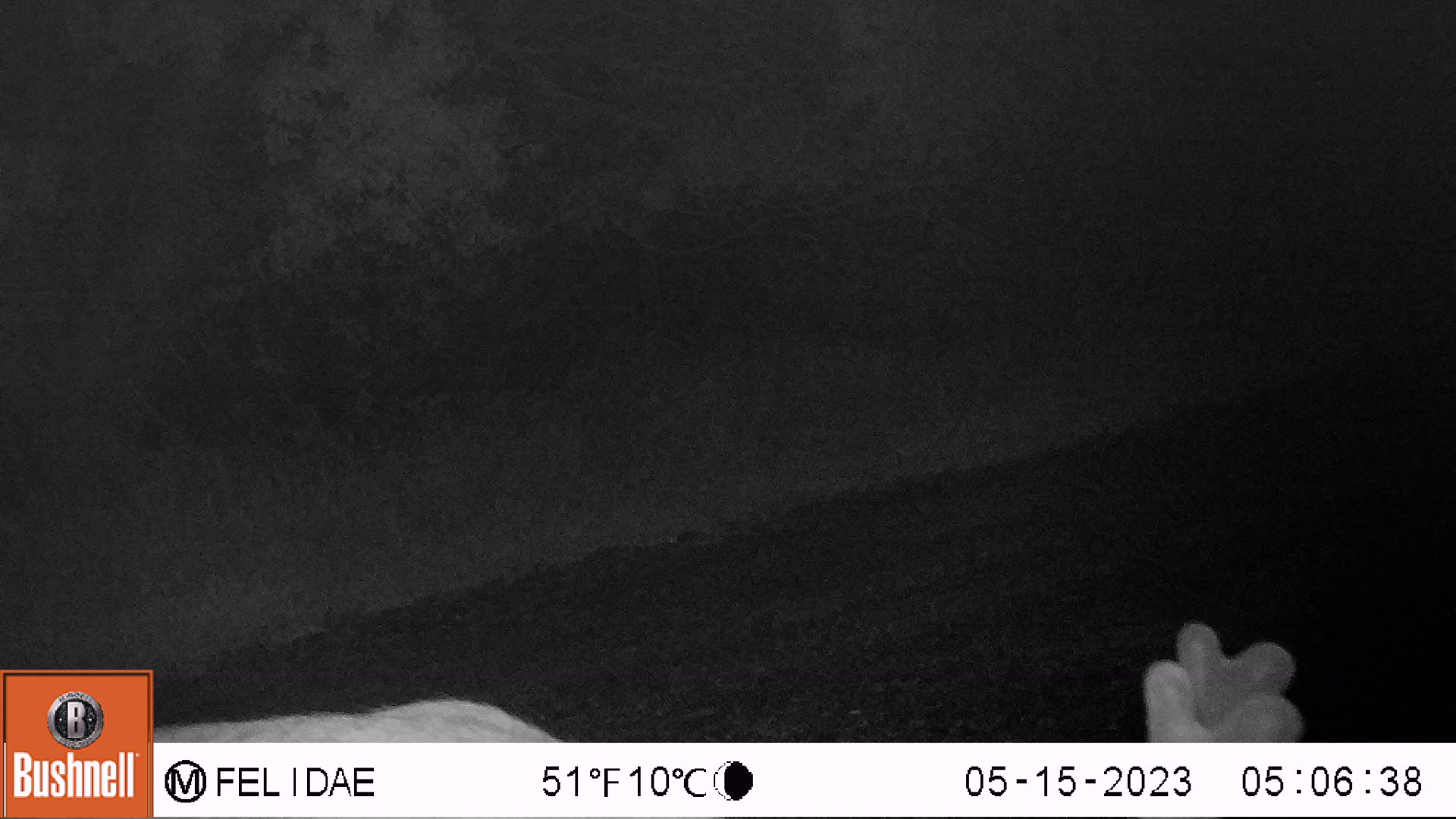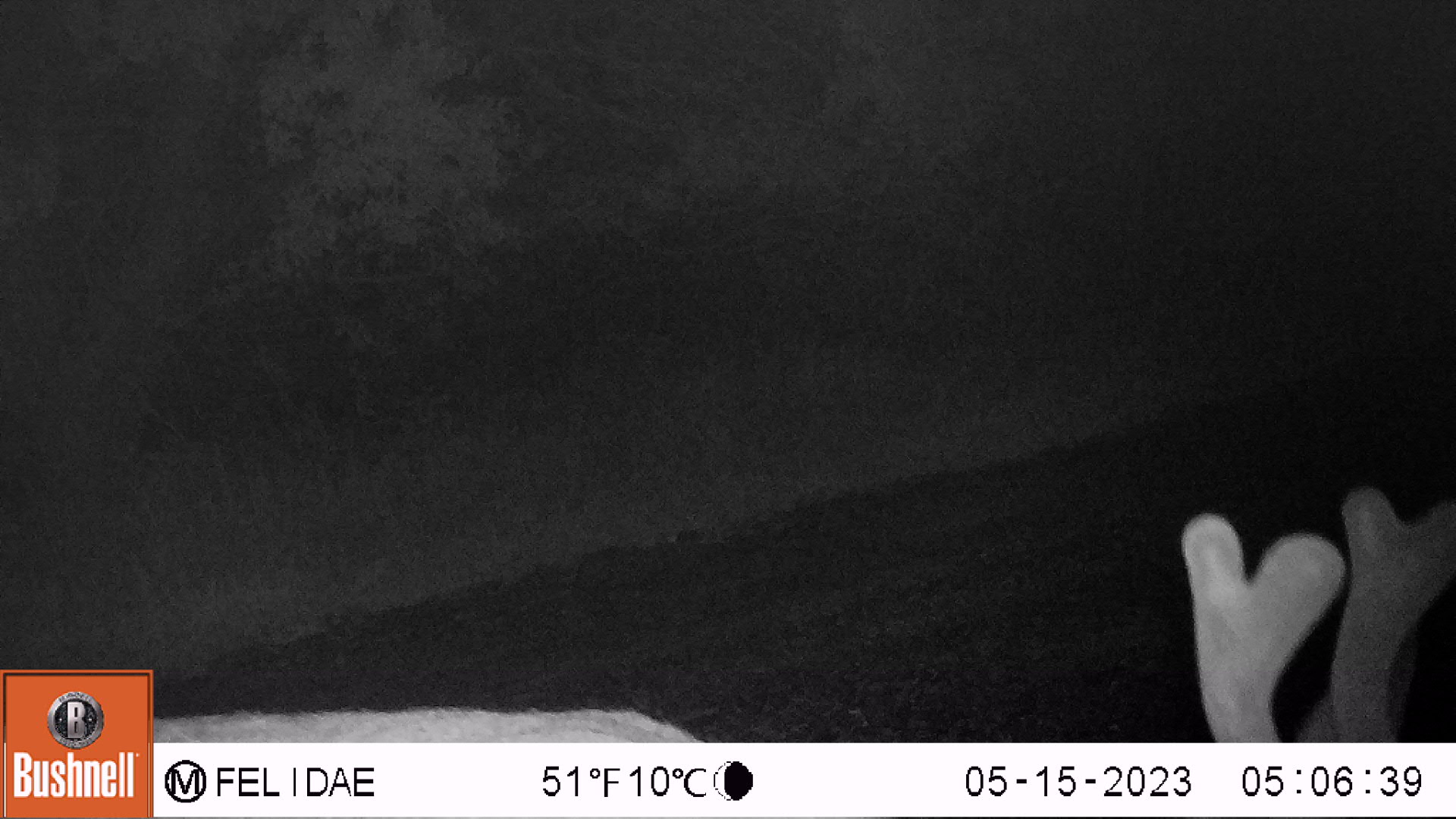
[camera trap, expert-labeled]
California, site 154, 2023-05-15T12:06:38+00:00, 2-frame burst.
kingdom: Animalia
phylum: Chordata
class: Mammalia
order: Artiodactyla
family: Cervidae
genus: Odocoileus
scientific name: Odocoileus hemionus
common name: mule deer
Mule deer (Odocoileus hemionus).